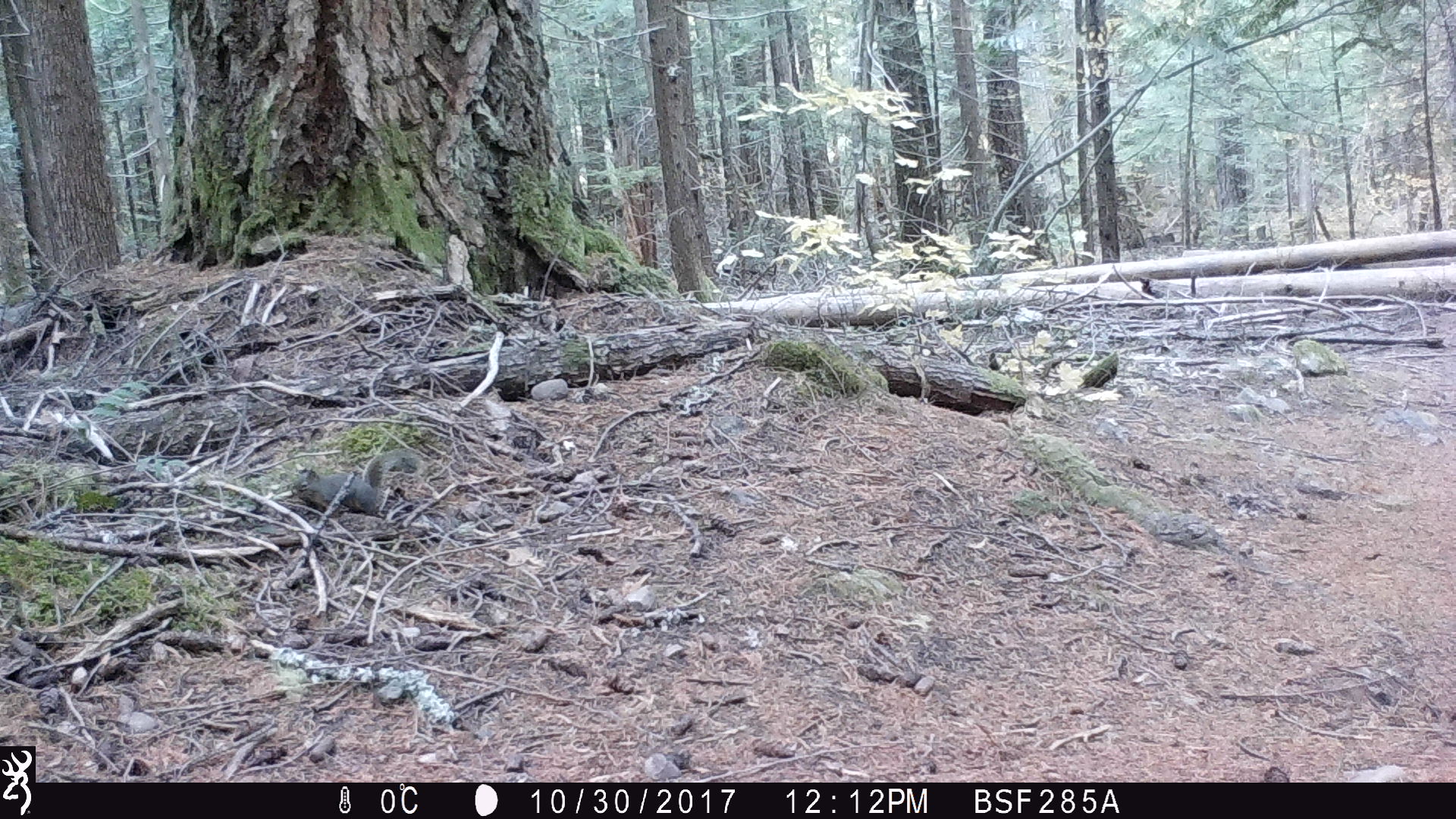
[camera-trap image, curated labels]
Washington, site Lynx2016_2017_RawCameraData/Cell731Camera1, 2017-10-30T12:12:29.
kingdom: Animalia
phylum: Chordata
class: Mammalia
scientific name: Mammalia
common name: small mammal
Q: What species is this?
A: Small mammal (Mammalia).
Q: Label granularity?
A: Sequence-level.